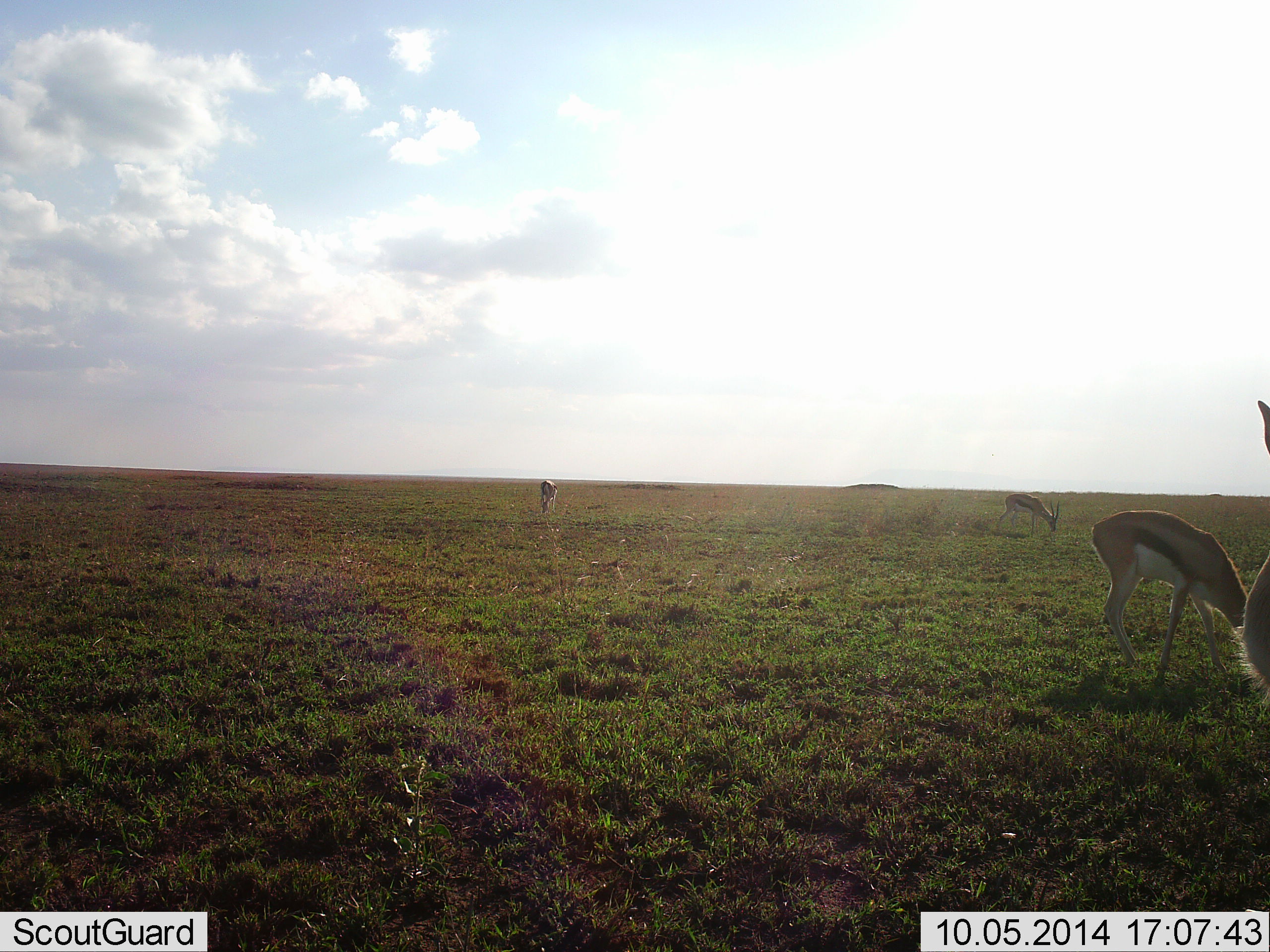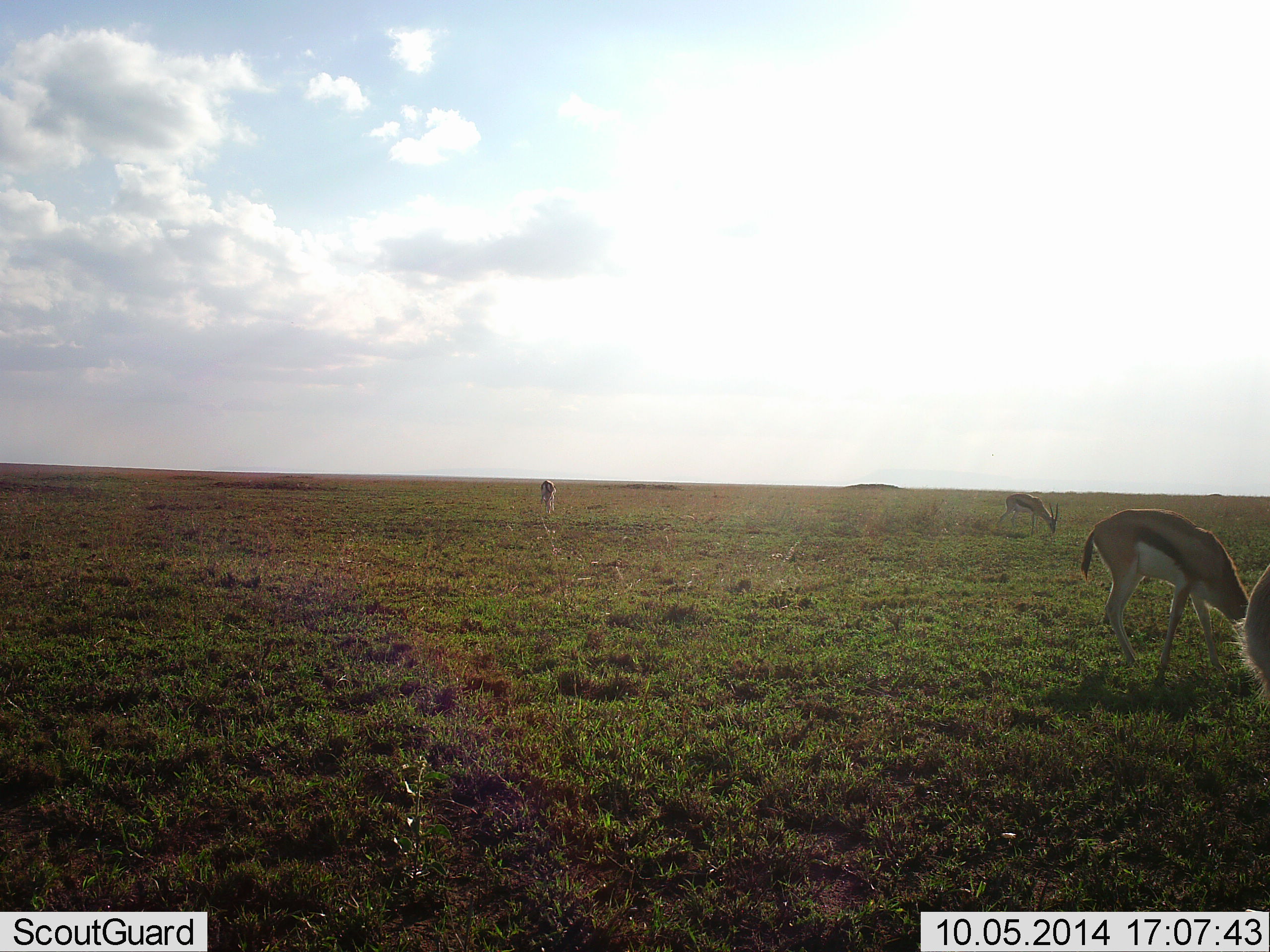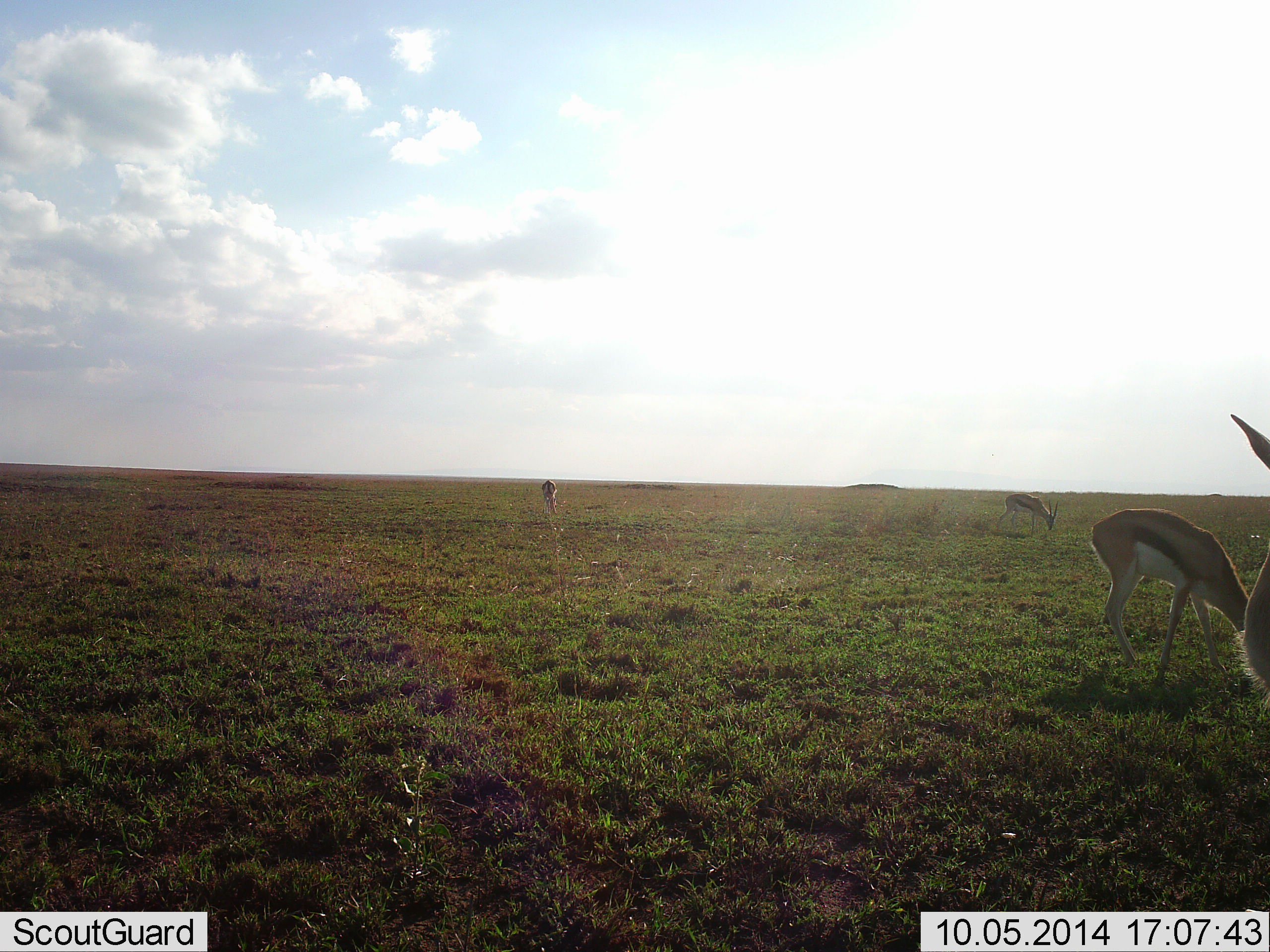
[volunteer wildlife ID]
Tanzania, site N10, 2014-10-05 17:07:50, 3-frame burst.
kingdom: Animalia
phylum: Chordata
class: Mammalia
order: Artiodactyla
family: Bovidae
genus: Eudorcas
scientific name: Eudorcas thomsonii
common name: thomson's gazelle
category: gazellethomsons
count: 4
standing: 40%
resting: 0%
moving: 20%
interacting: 0%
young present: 0%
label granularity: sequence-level